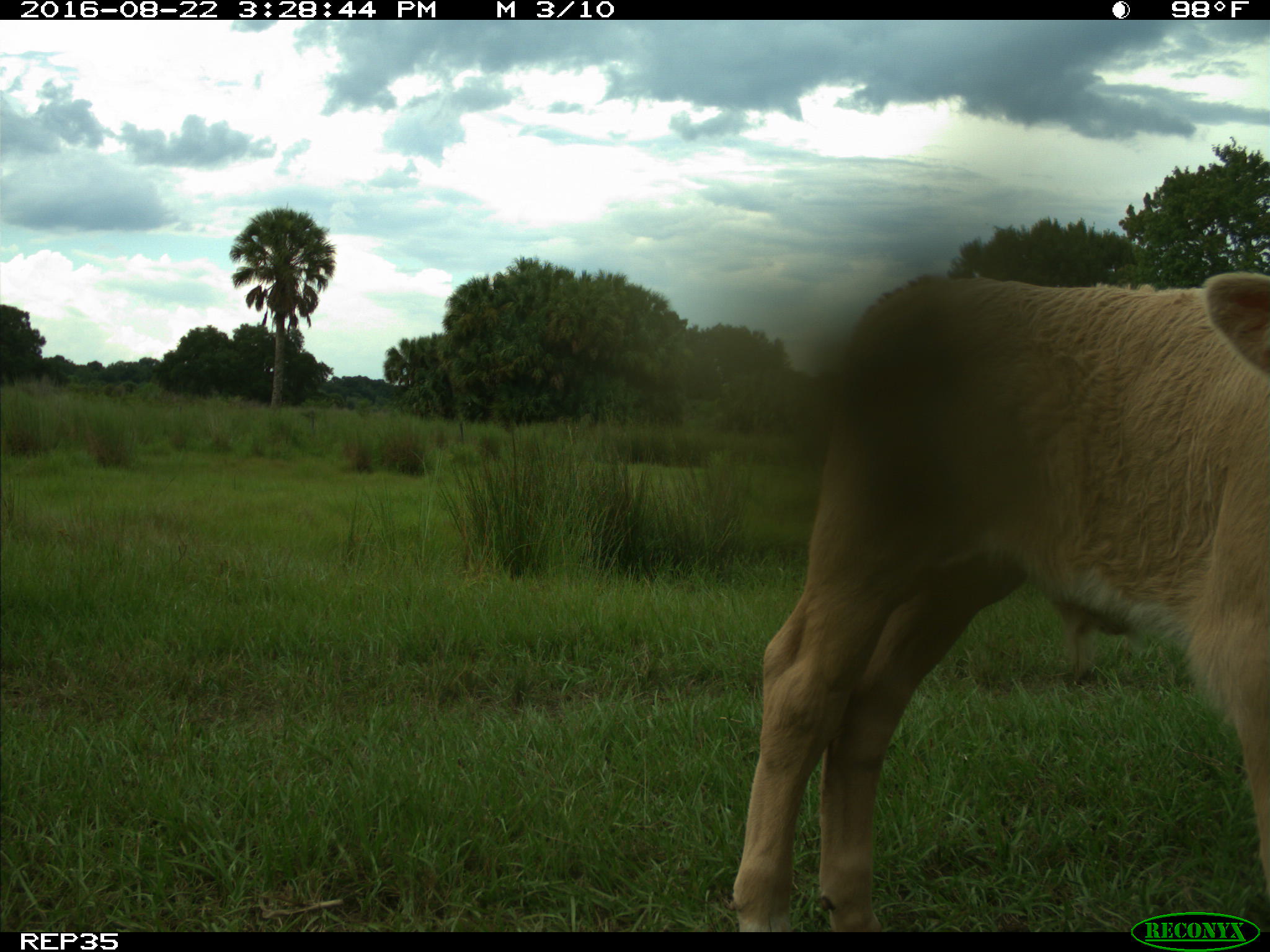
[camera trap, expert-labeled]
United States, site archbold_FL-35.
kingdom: Animalia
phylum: Chordata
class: Mammalia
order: Artiodactyla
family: Bovidae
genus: Bos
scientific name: Bos taurus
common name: domestic cow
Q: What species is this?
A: Bos taurus (domestic cow).